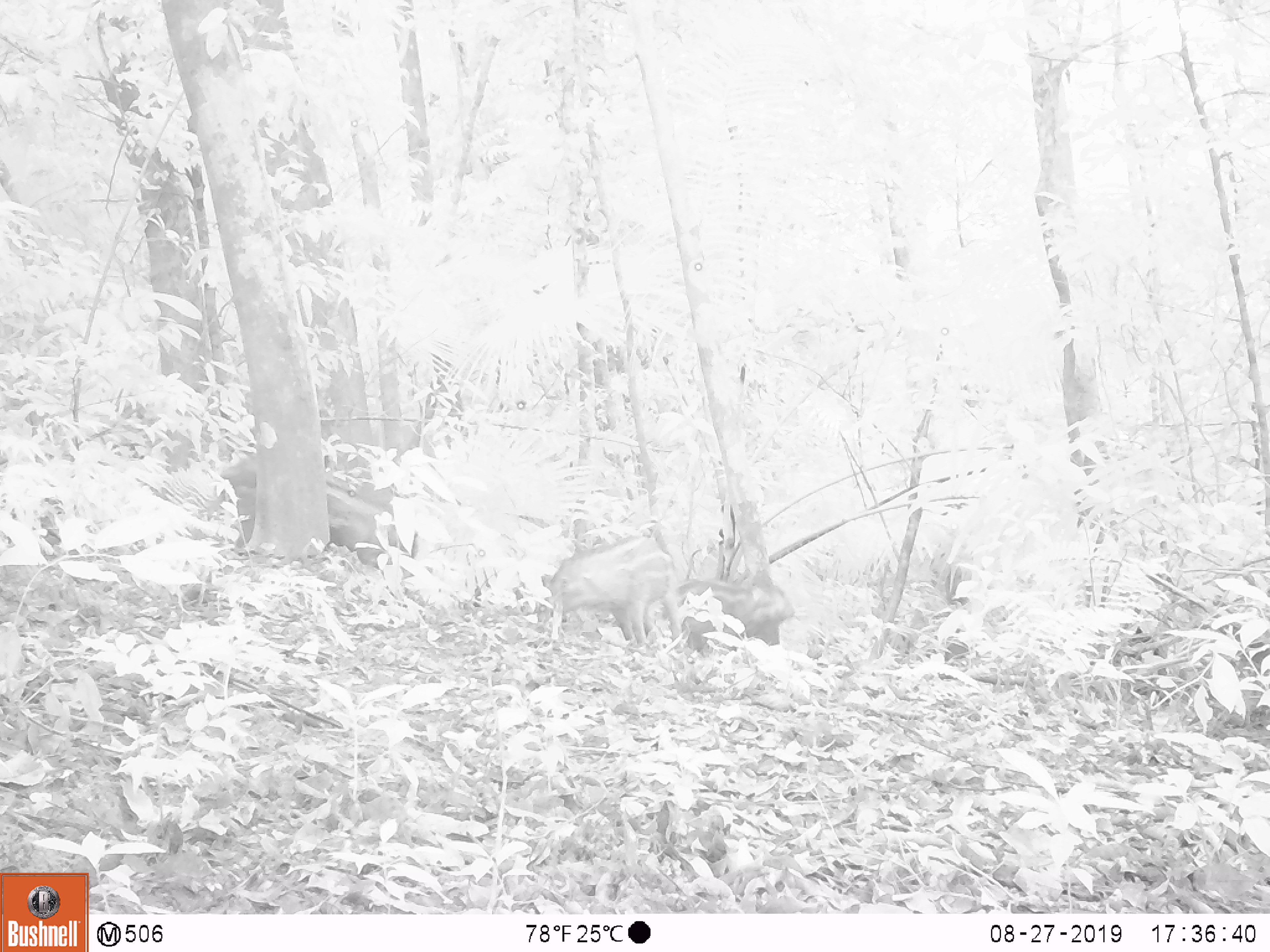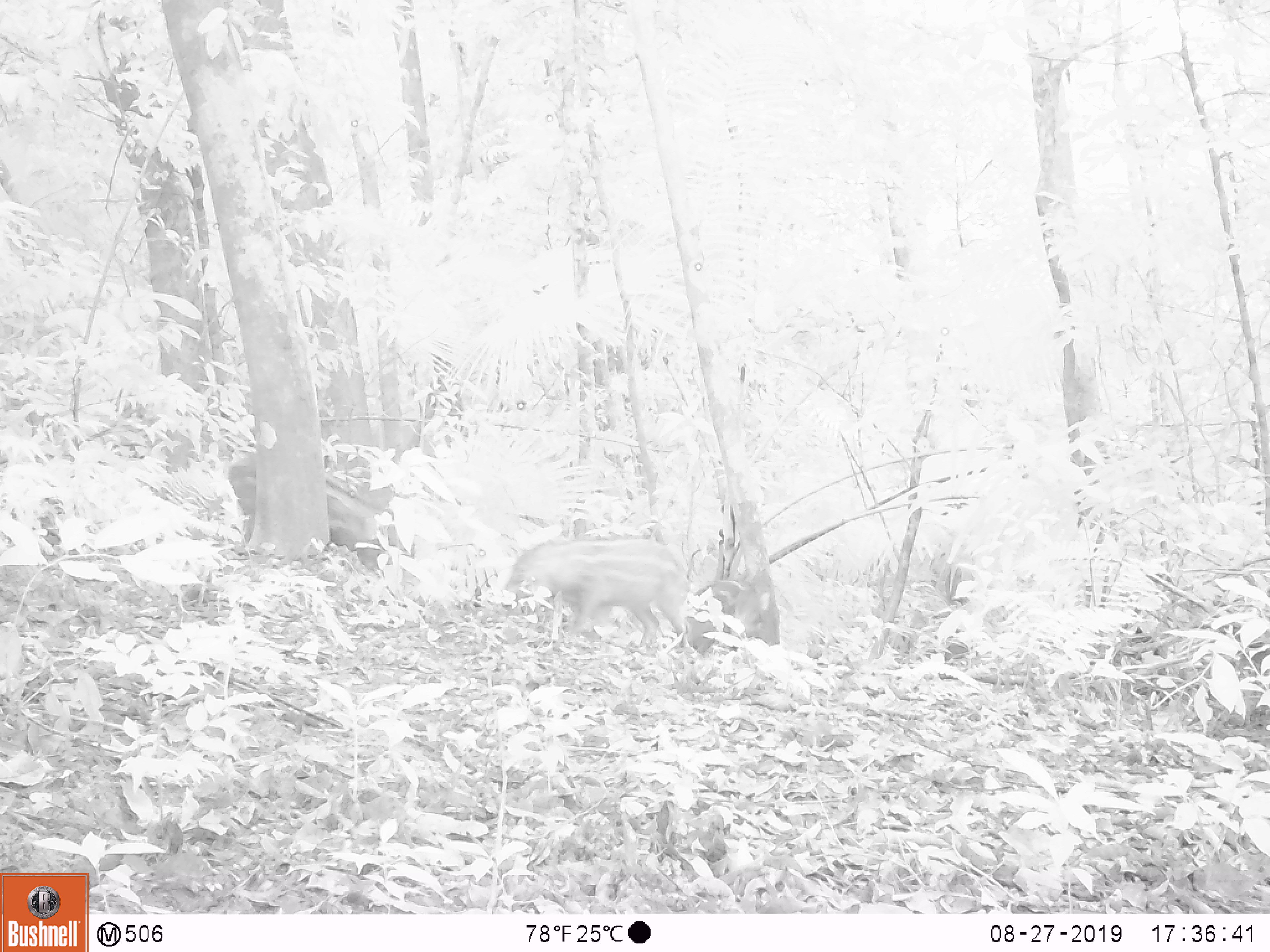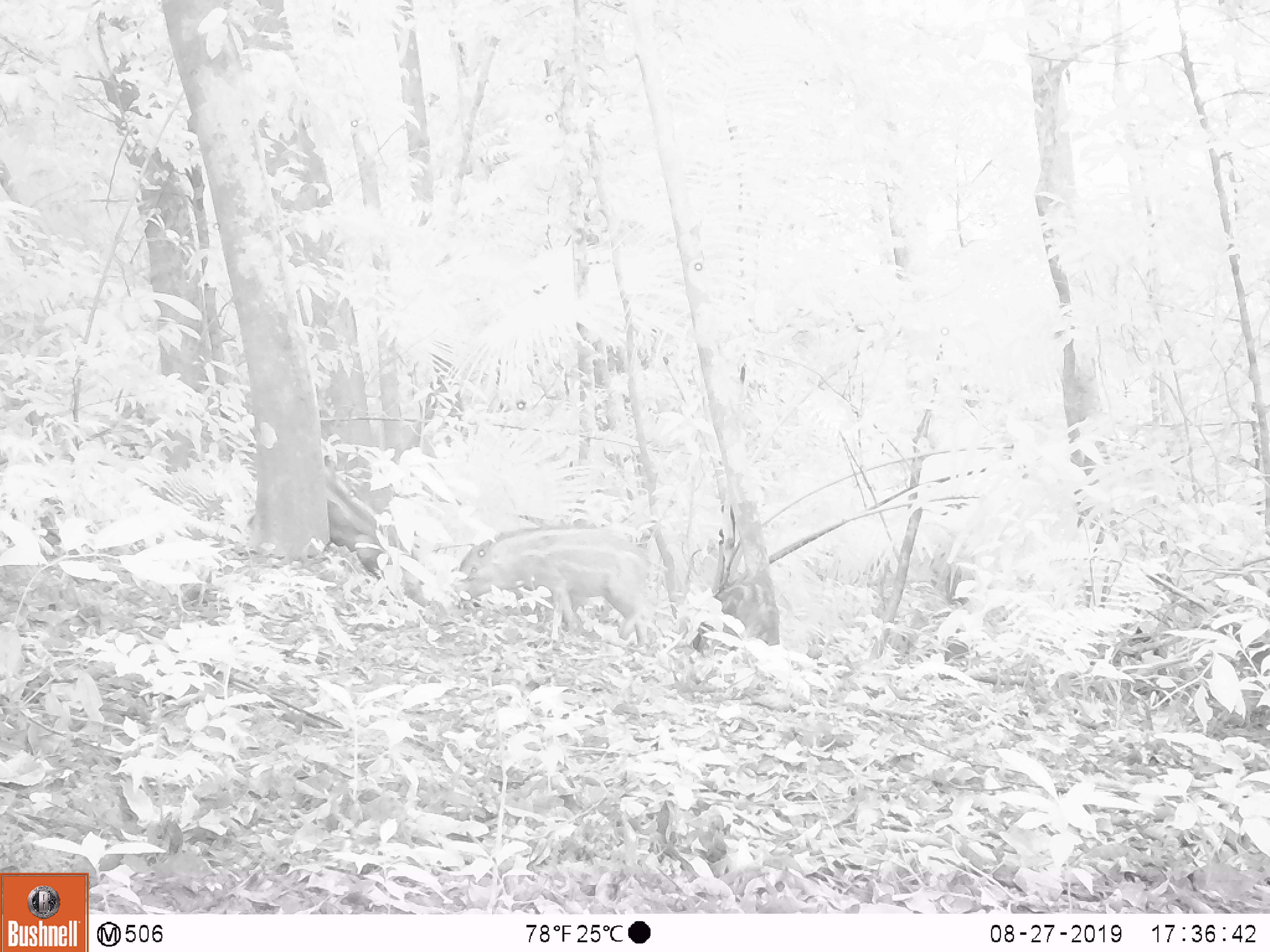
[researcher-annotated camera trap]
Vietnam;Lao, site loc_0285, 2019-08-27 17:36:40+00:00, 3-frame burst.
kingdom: Animalia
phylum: Chordata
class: Mammalia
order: Artiodactyla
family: Suidae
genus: Sus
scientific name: Sus scrofa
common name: eurasian wild pig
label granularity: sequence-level